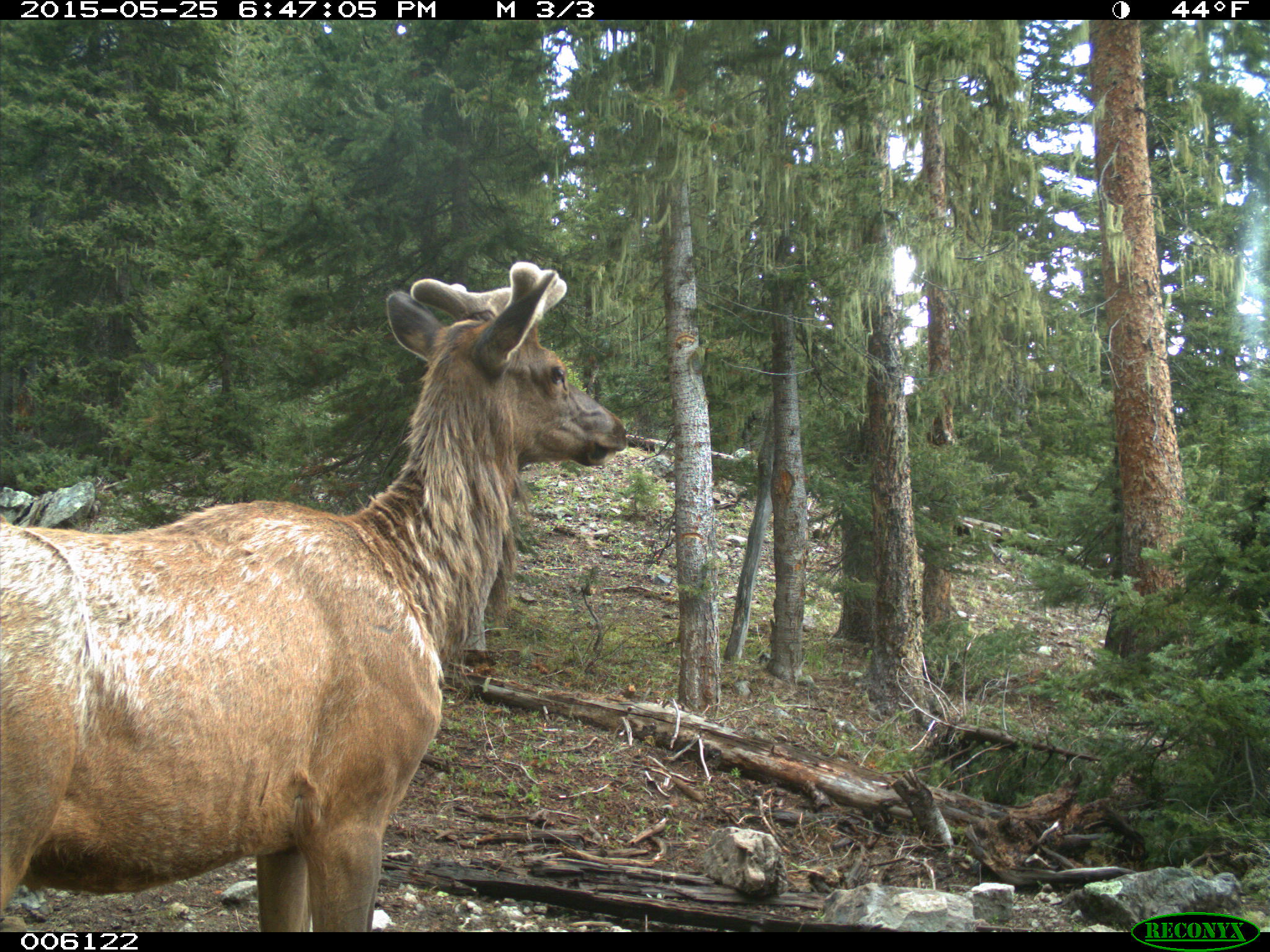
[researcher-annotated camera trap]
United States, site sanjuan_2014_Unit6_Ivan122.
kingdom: Animalia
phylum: Chordata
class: Mammalia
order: Artiodactyla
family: Cervidae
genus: Cervus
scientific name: Cervus elaphus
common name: red deer